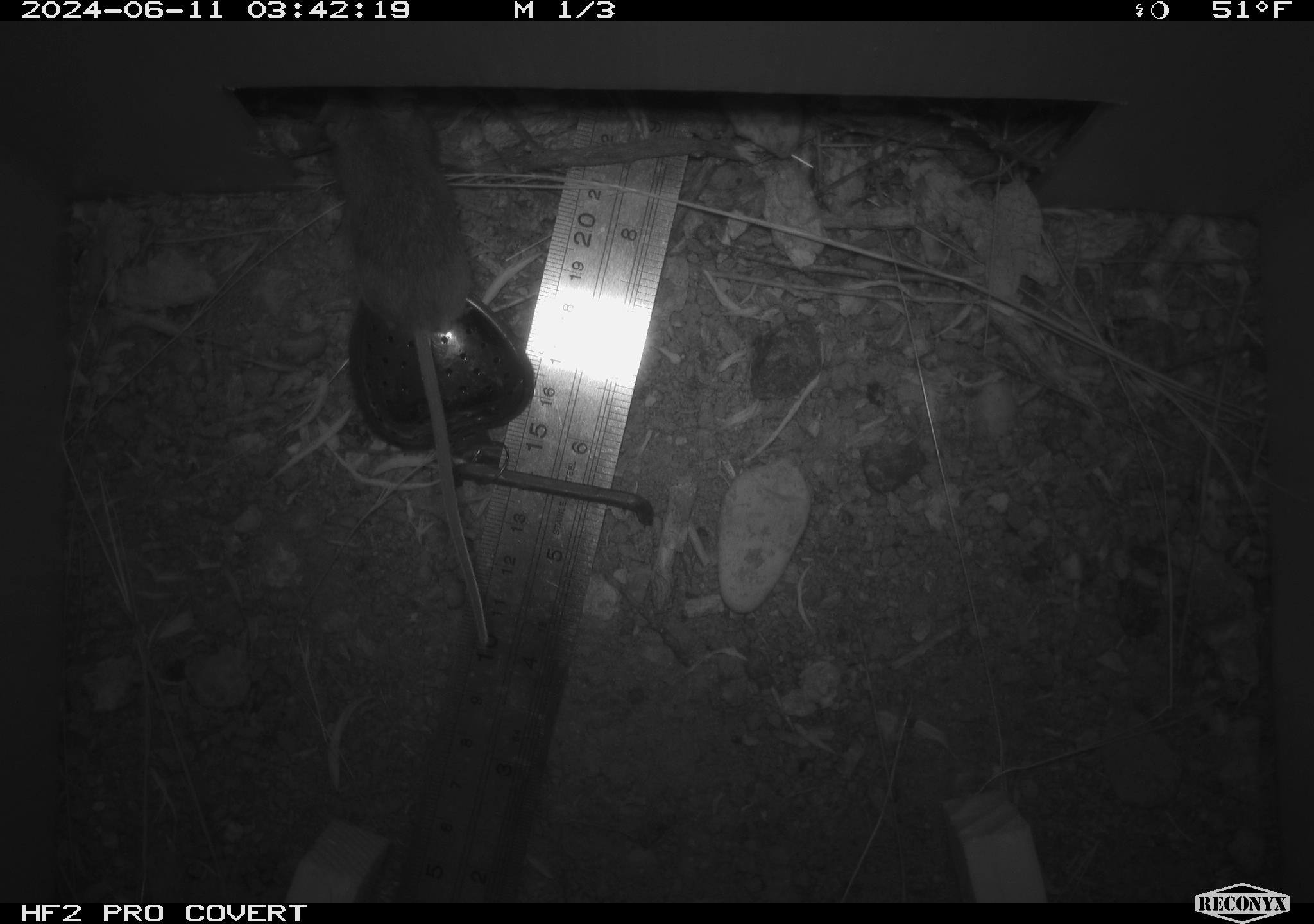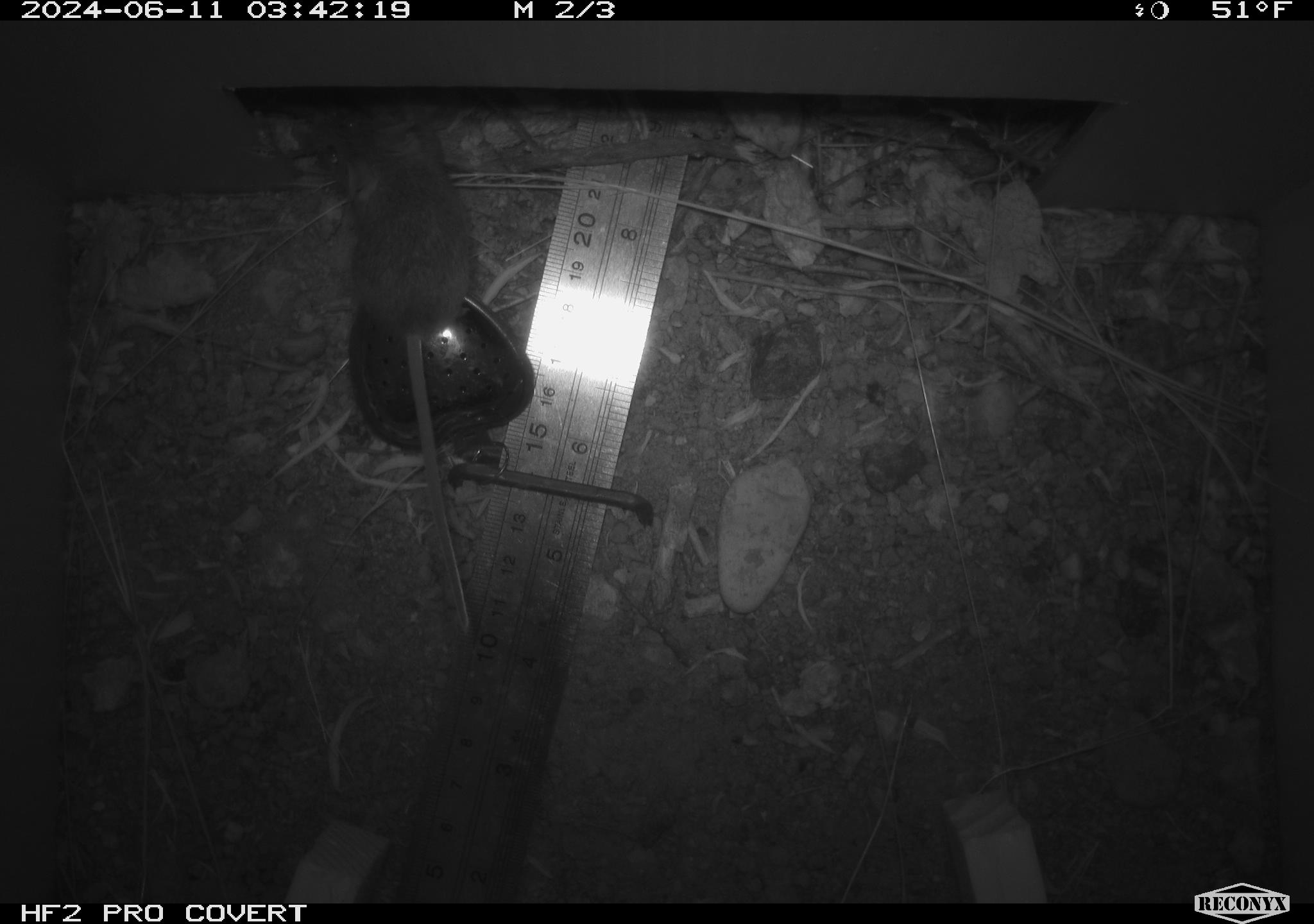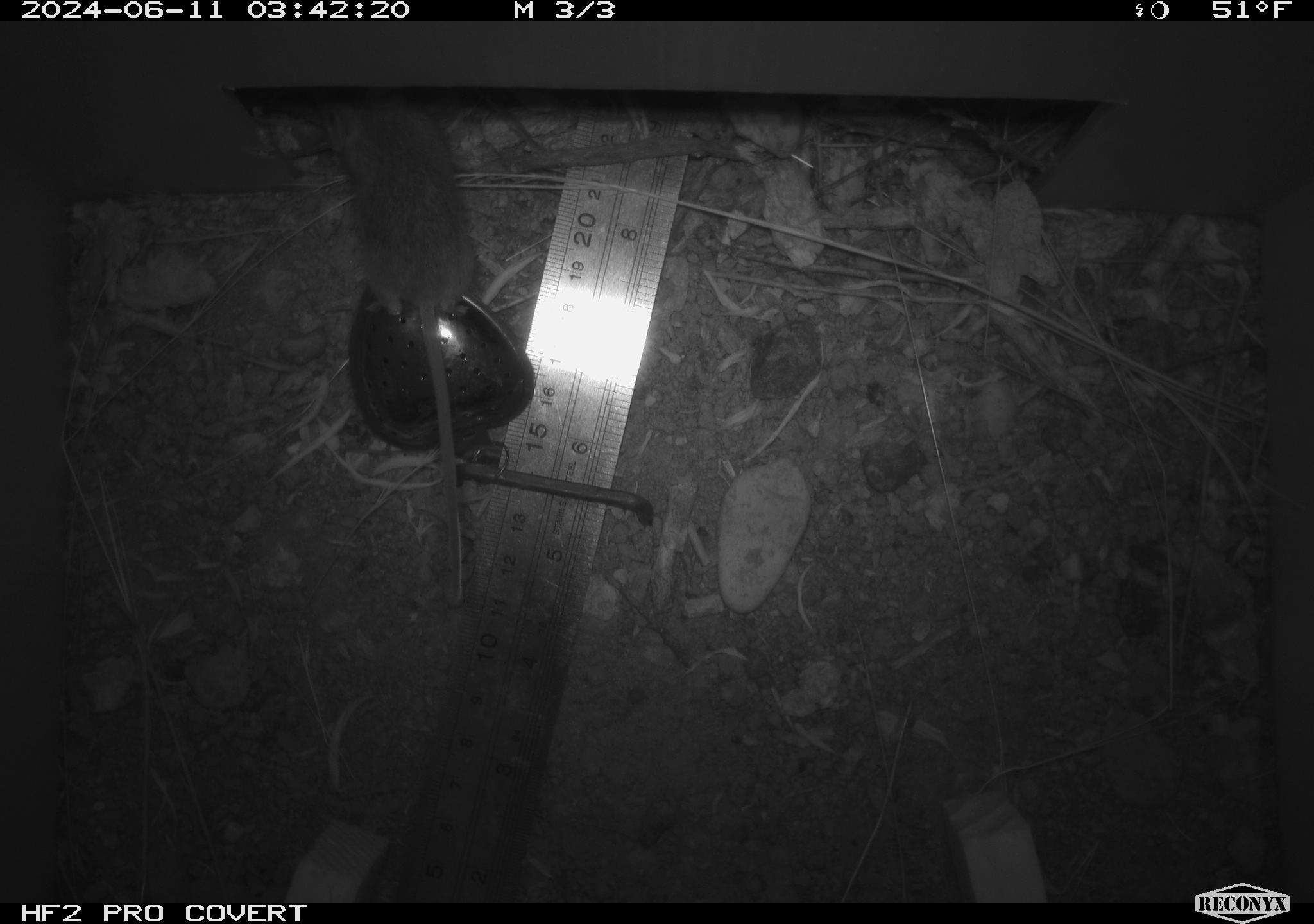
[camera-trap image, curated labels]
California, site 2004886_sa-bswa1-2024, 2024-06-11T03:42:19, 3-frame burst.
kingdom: Animalia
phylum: Chordata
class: Mammalia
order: Rodentia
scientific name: Rodentia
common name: mouse species